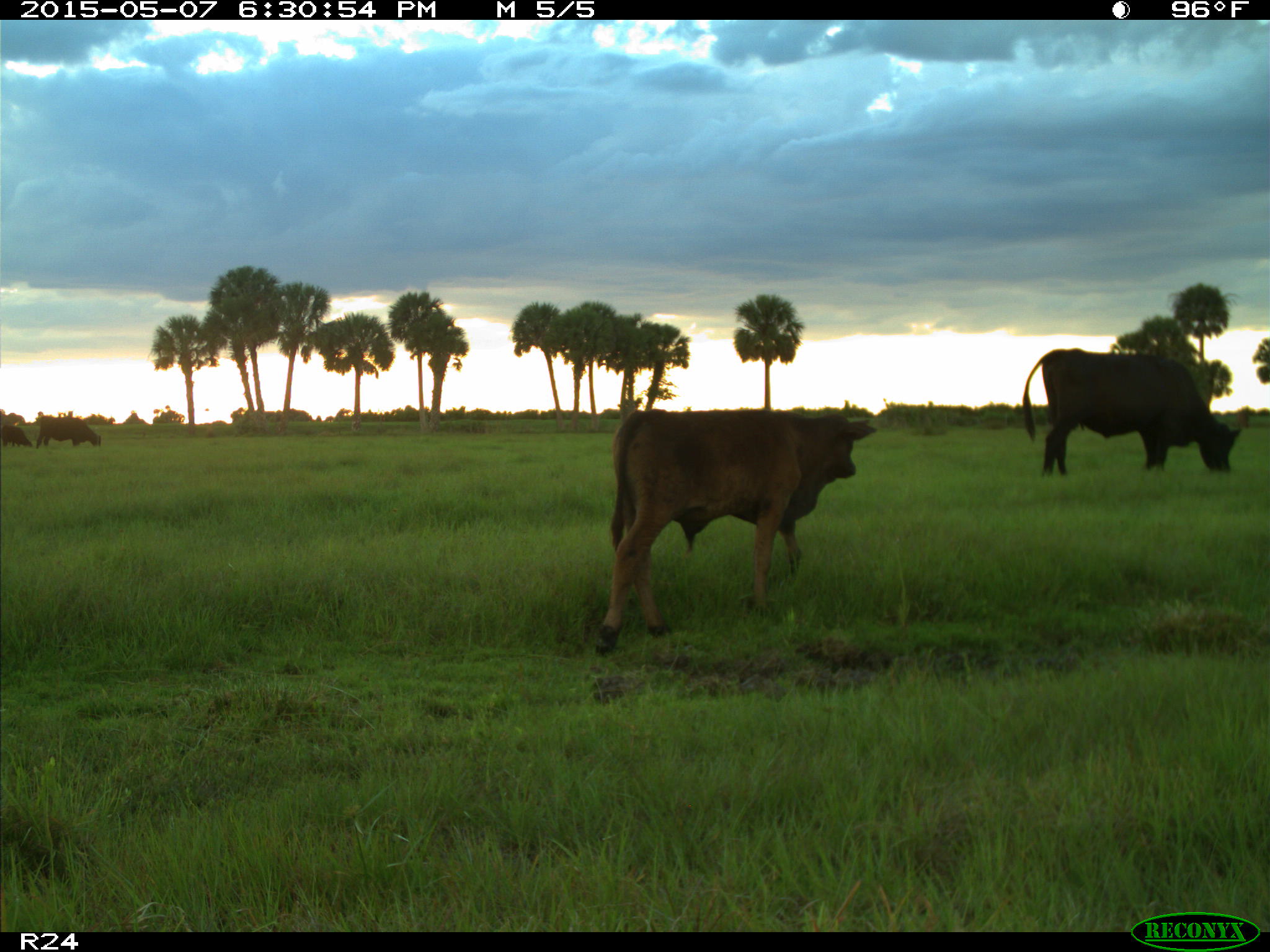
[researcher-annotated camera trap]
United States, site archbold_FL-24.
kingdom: Animalia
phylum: Chordata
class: Mammalia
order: Artiodactyla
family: Bovidae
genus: Bos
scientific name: Bos taurus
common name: domestic cow